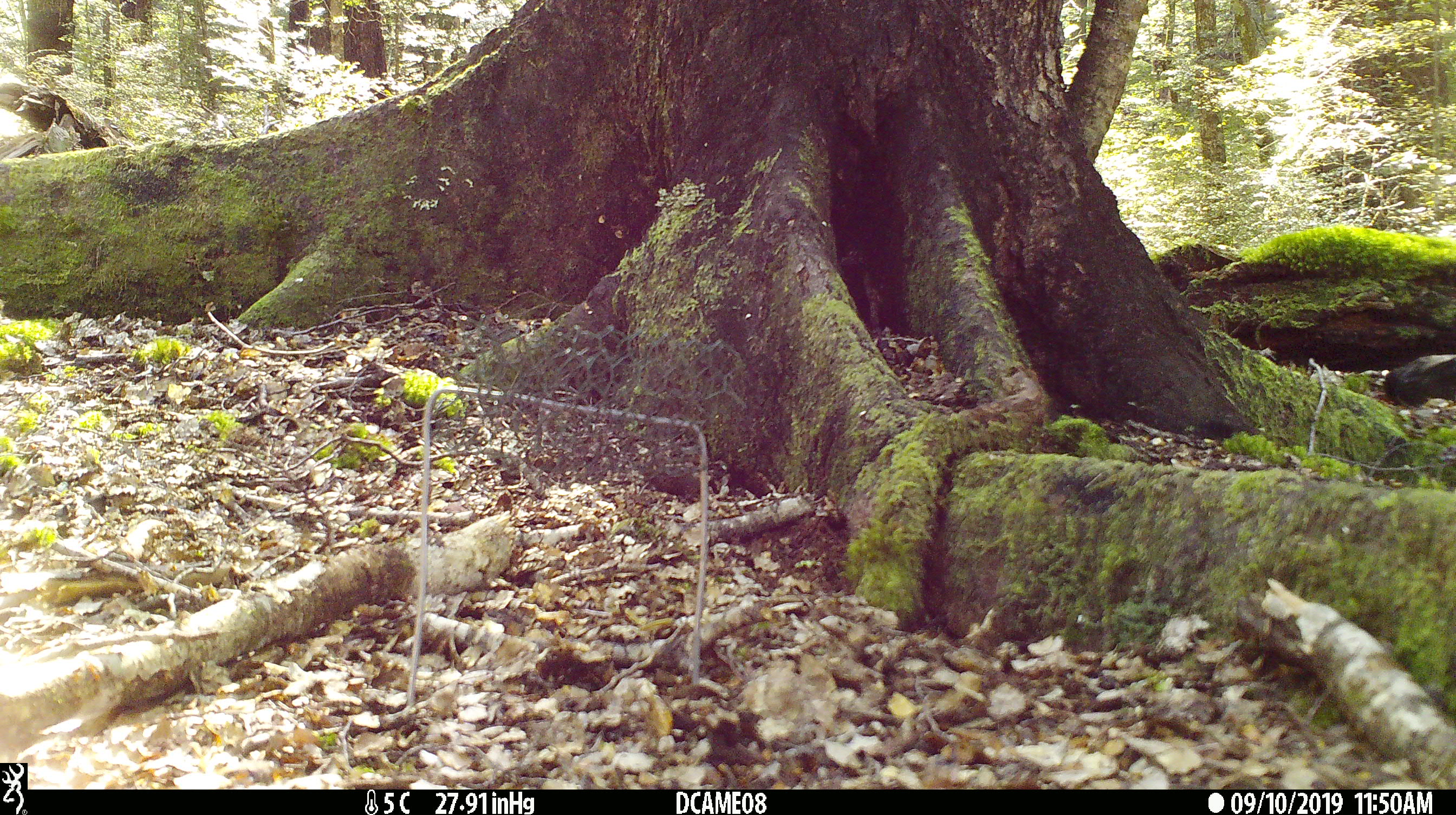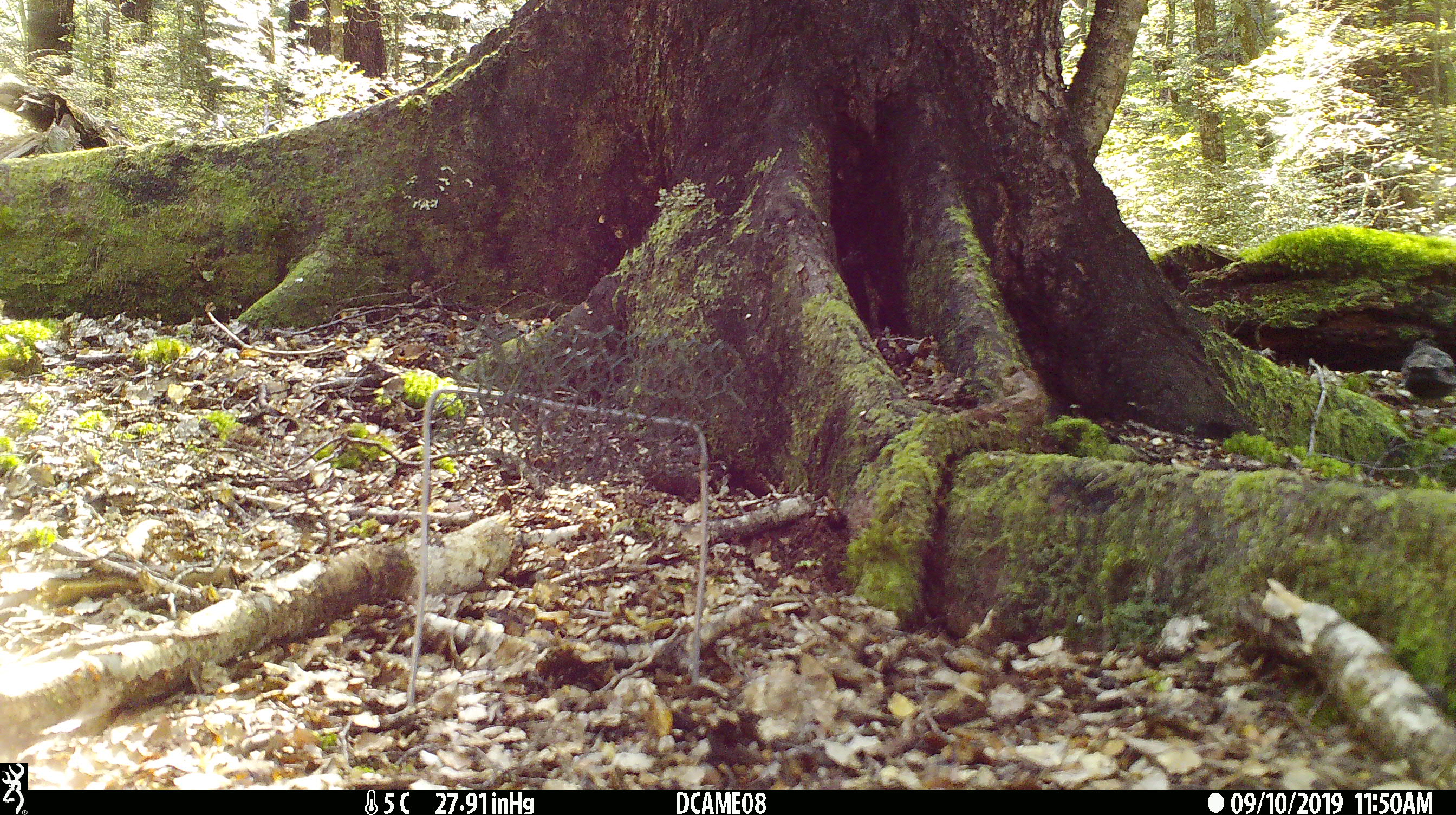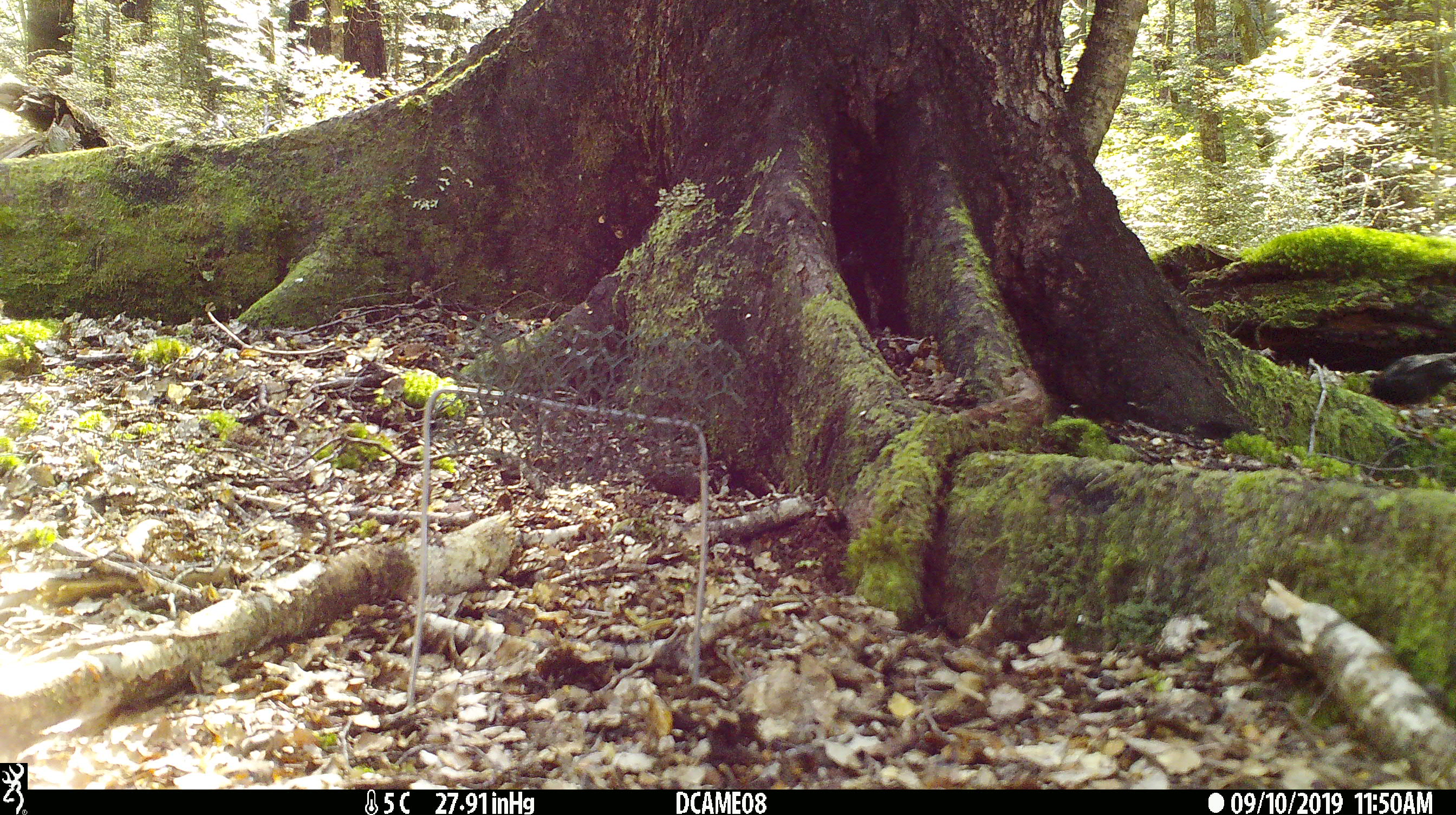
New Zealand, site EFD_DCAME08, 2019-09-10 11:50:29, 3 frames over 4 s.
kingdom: Animalia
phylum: Chordata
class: Aves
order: Passeriformes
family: Turdidae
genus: Turdus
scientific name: Turdus merula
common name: eurasian blackbird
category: blackbird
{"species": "blackbird (eurasian blackbird) (Turdus merula)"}